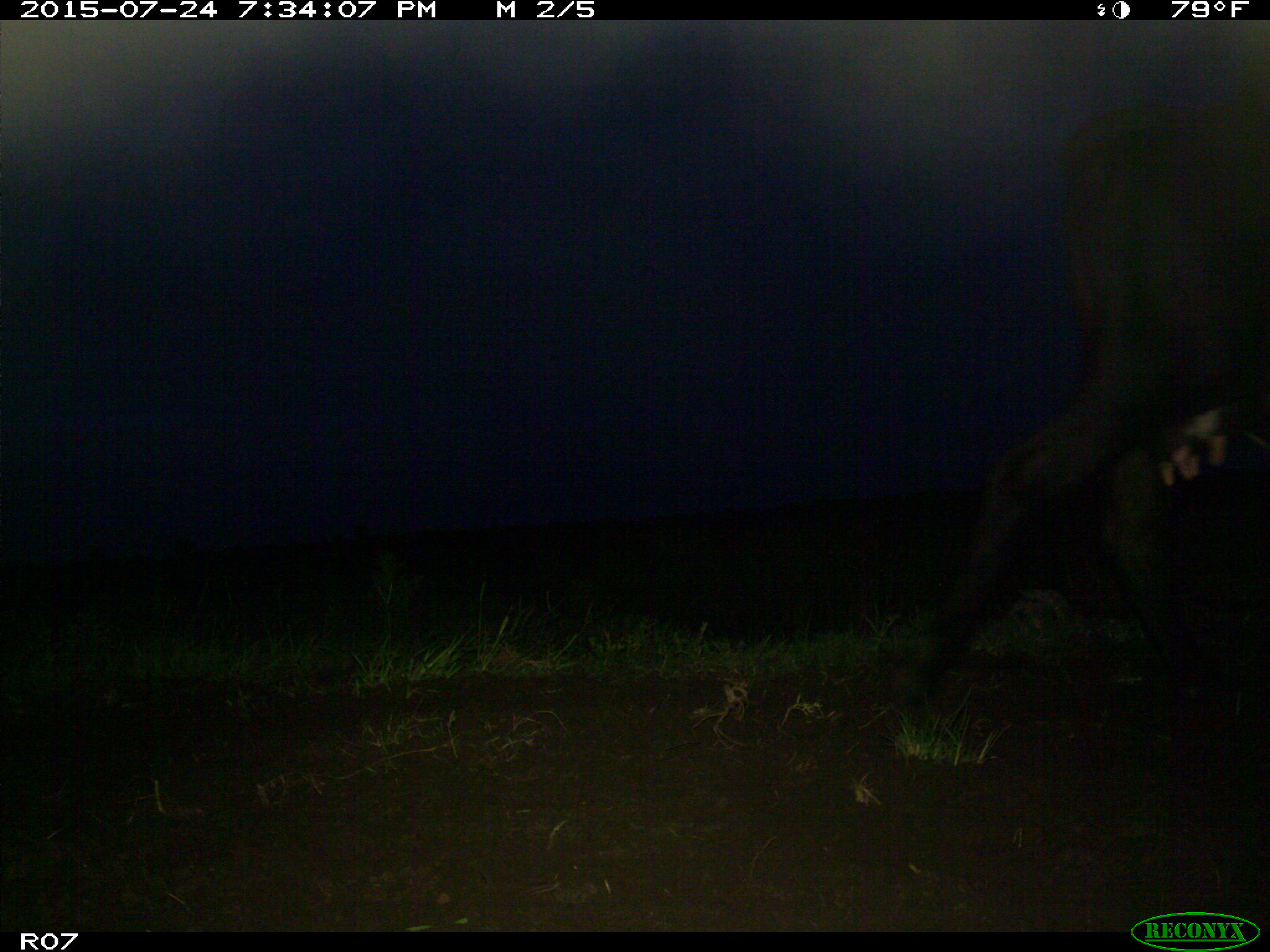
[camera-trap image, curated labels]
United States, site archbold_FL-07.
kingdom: Animalia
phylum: Chordata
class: Mammalia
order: Artiodactyla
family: Bovidae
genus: Bos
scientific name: Bos taurus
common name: domestic cow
Bos taurus (domestic cow).